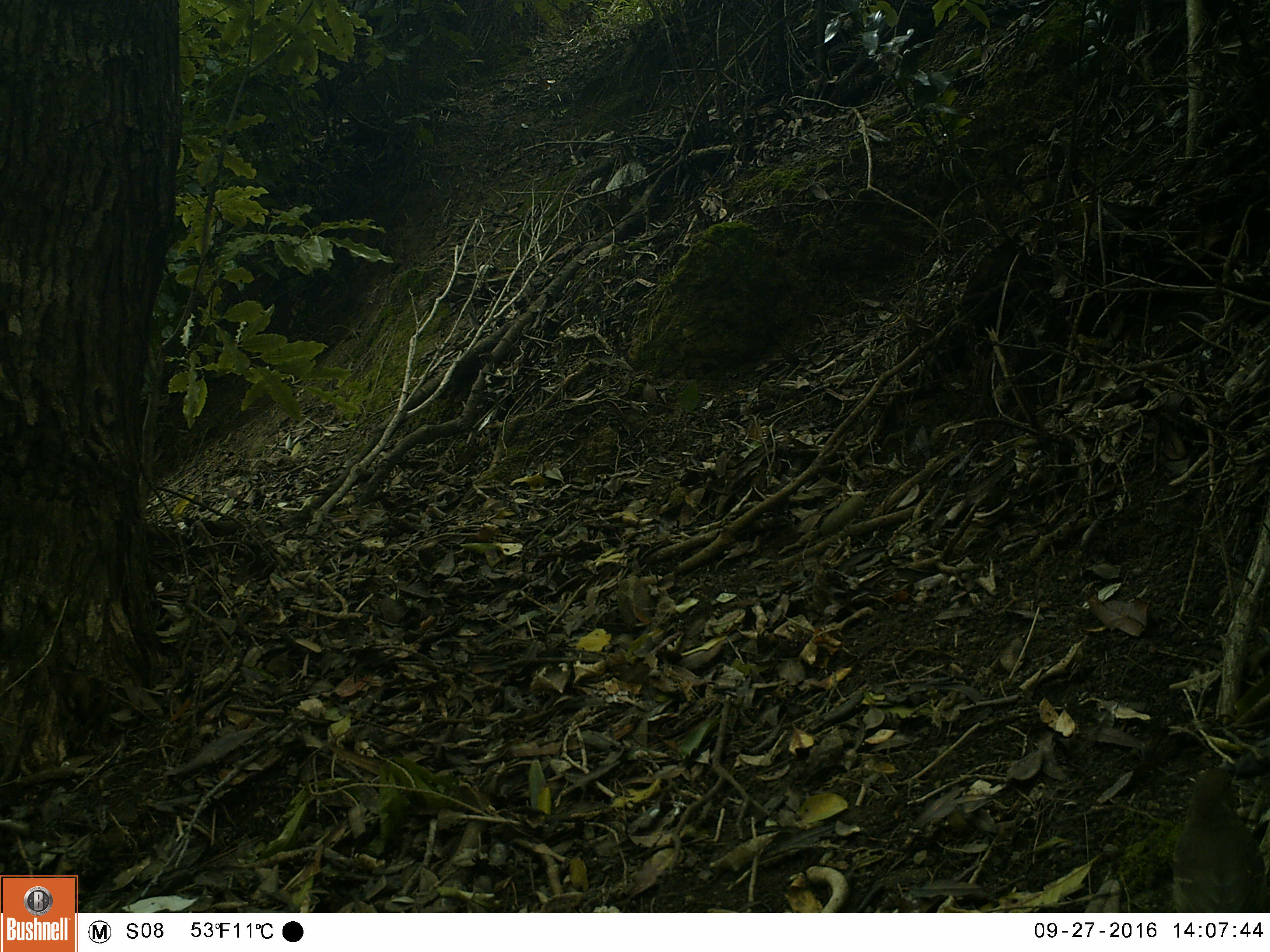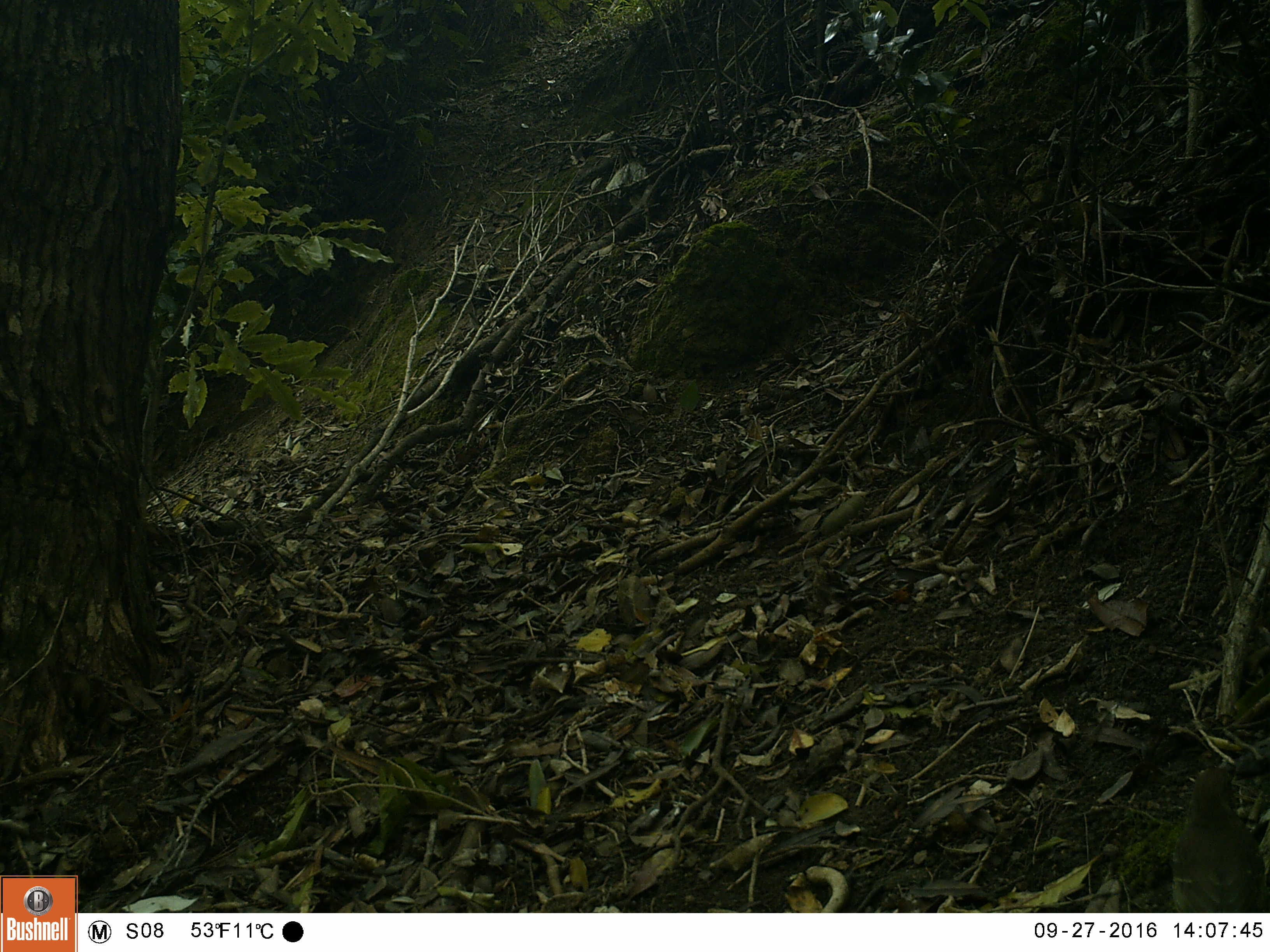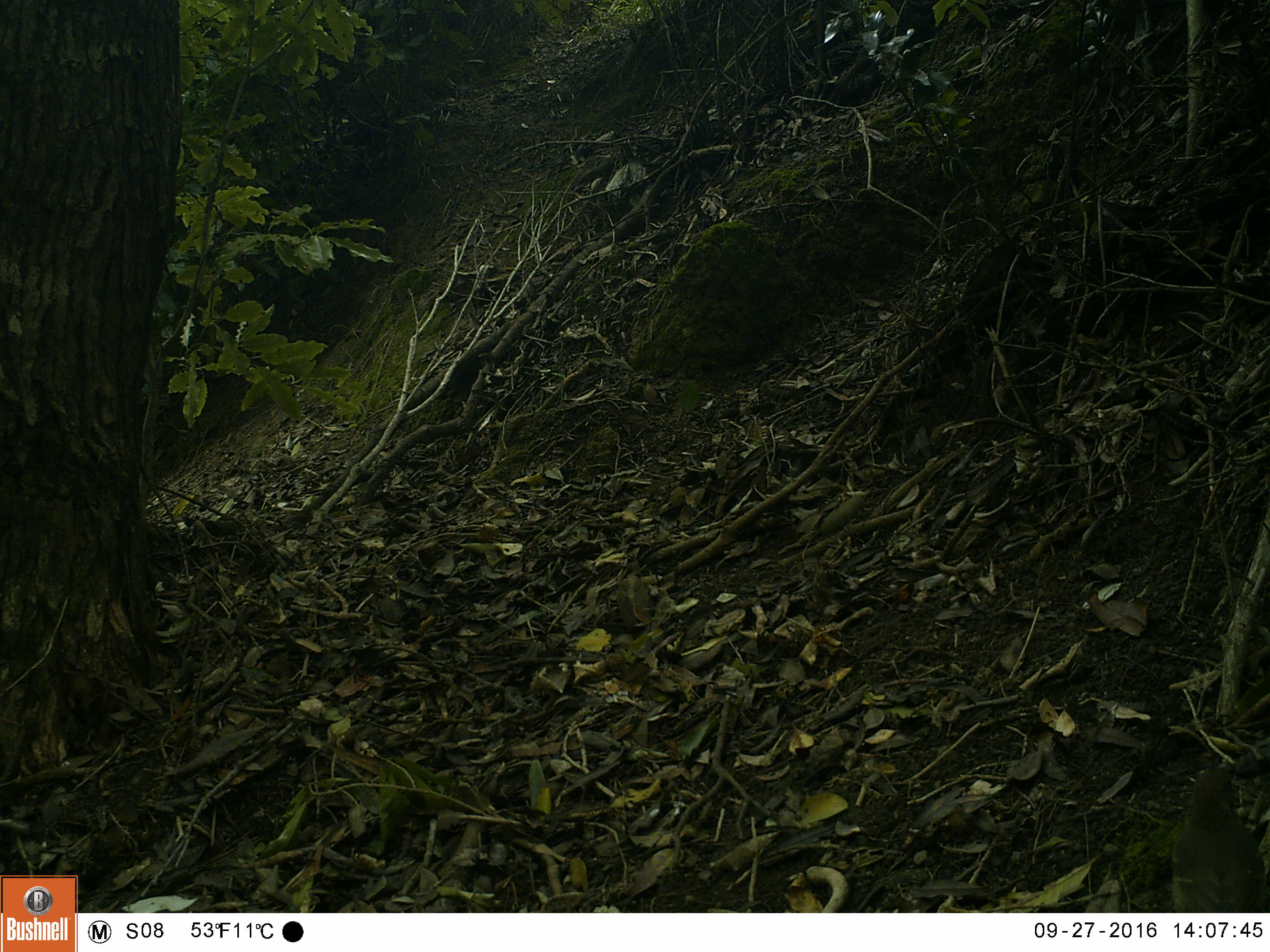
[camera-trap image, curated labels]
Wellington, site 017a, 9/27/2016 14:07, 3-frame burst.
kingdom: Animalia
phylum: Chordata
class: Aves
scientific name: Aves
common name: bird